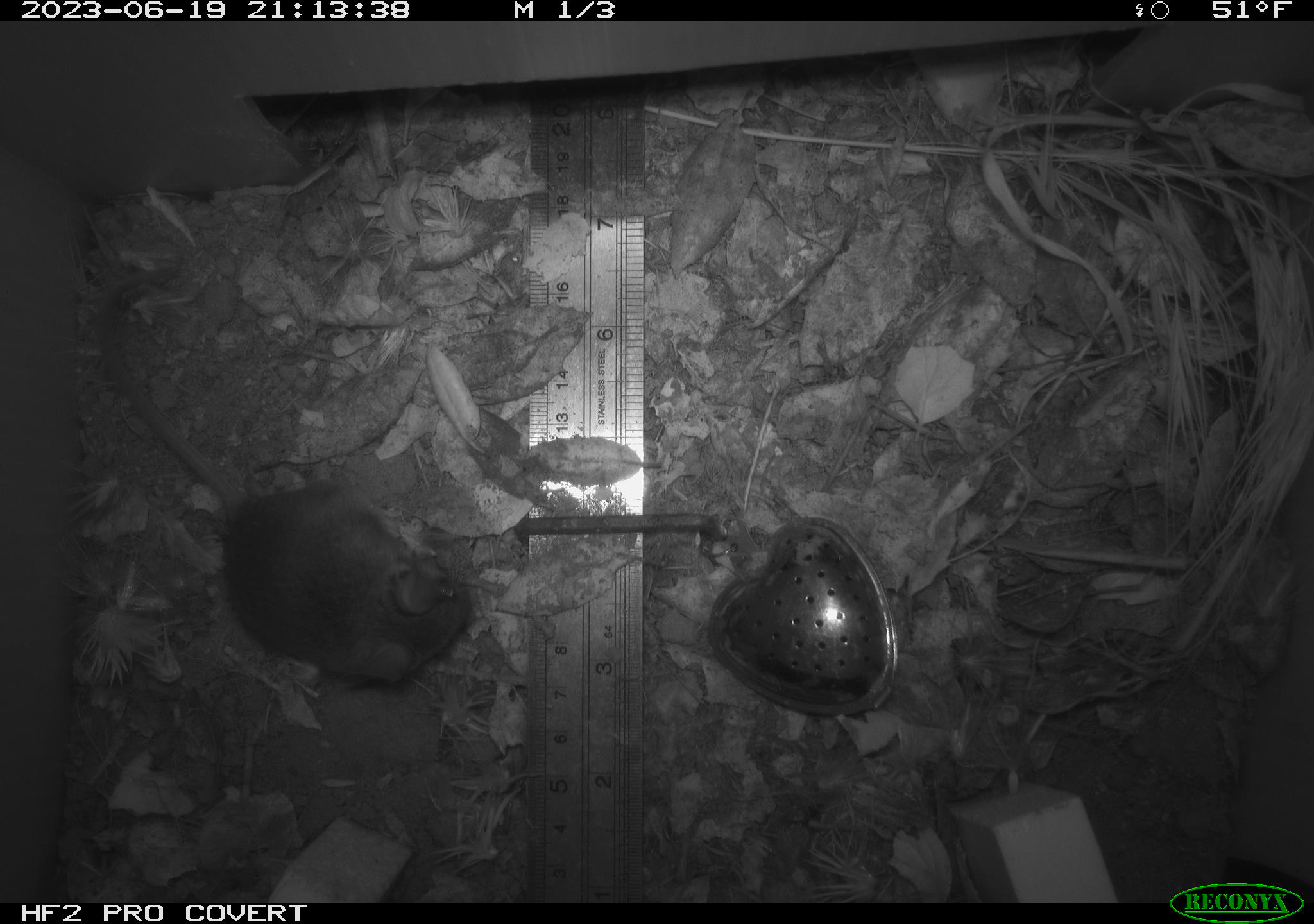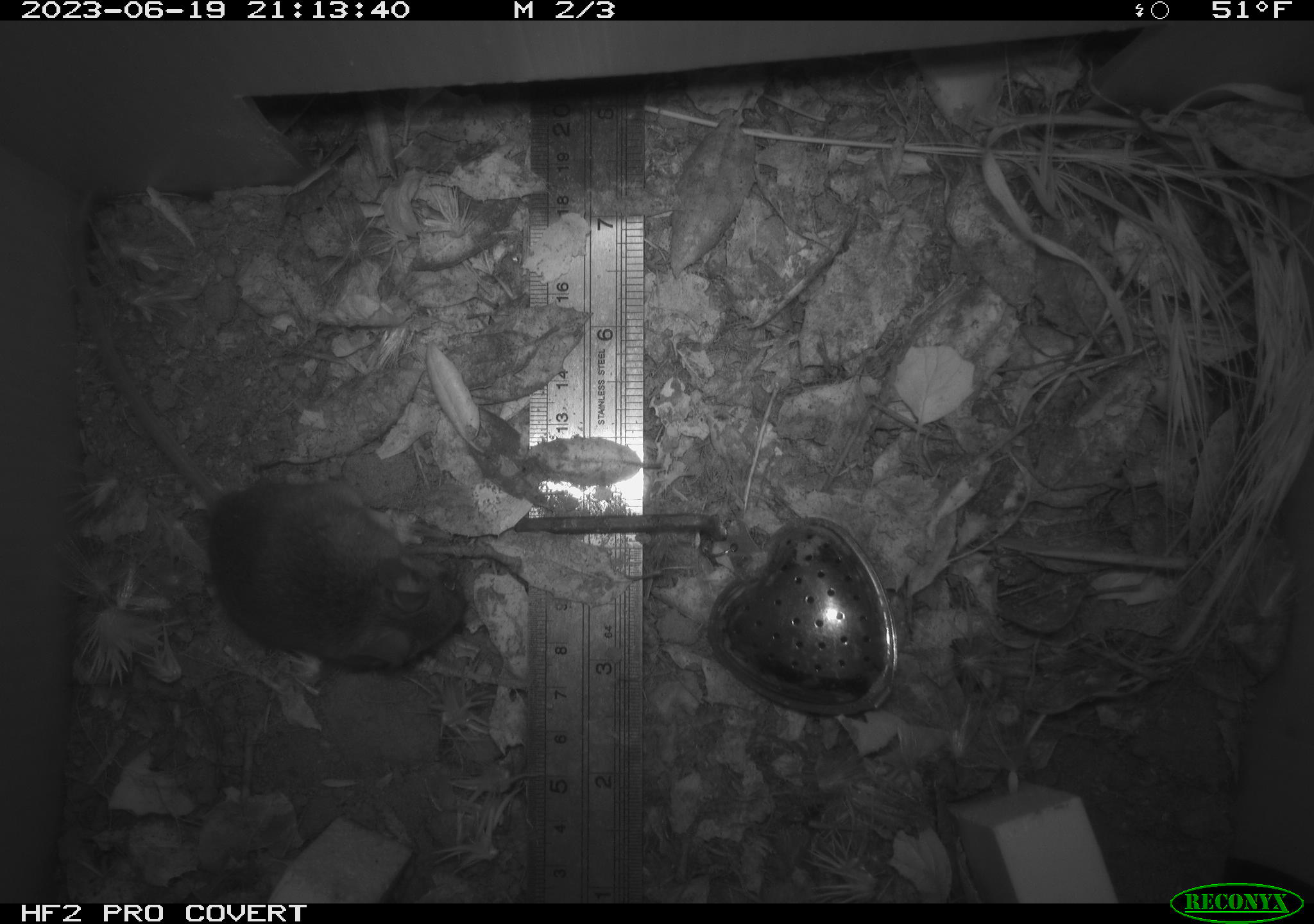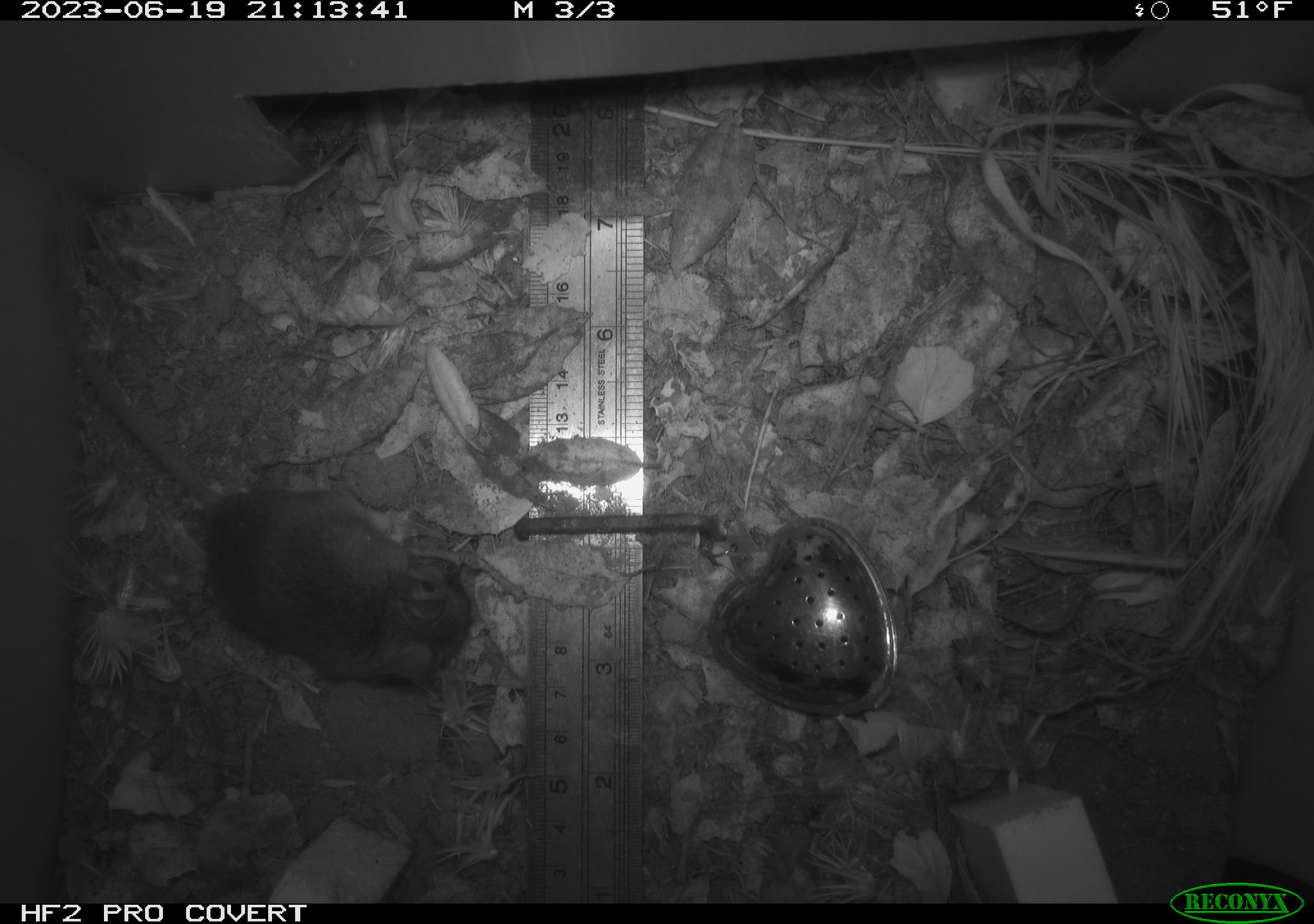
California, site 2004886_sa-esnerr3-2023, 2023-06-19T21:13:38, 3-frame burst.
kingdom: Animalia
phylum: Chordata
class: Mammalia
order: Rodentia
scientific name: Rodentia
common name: mouse species